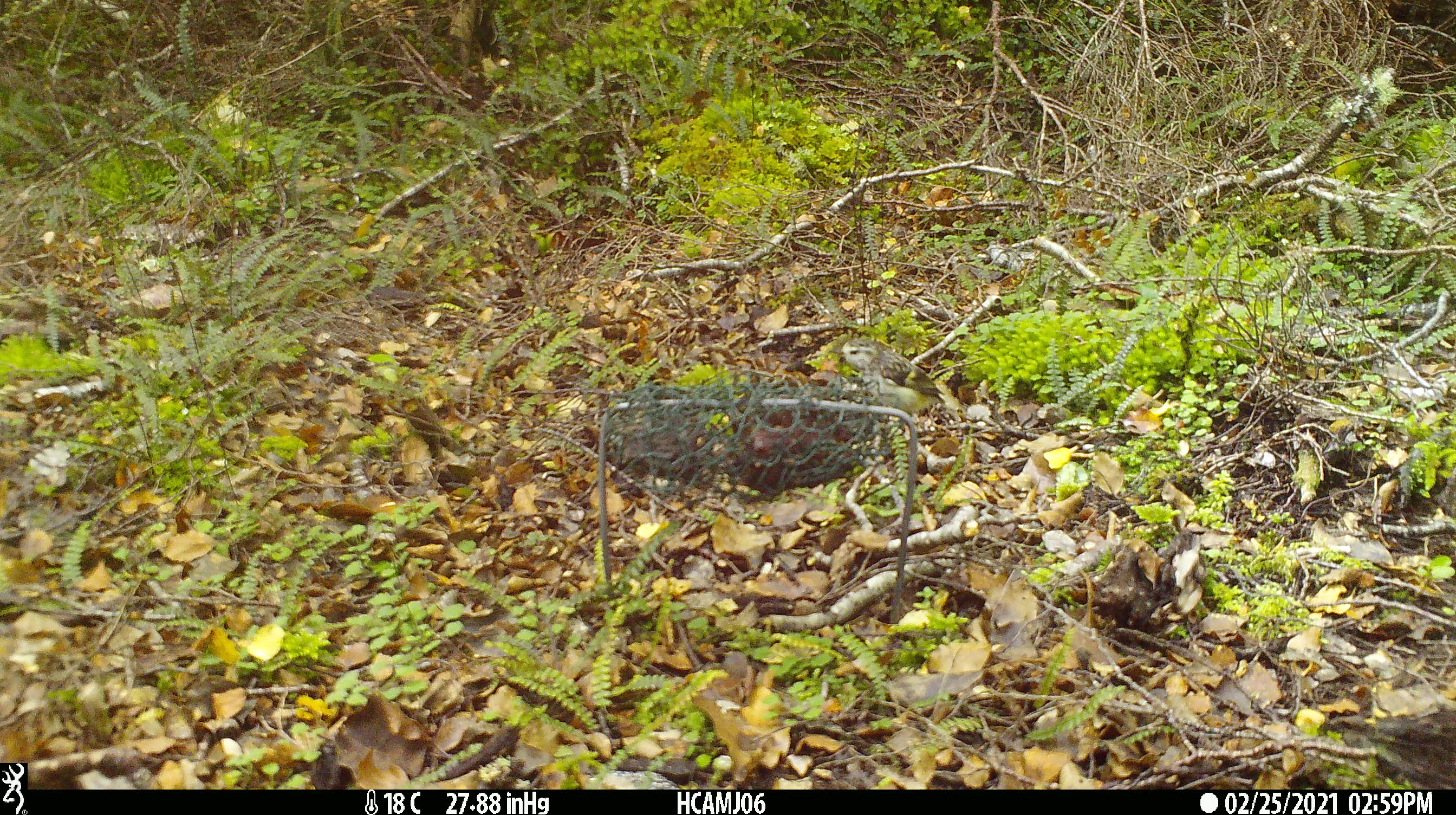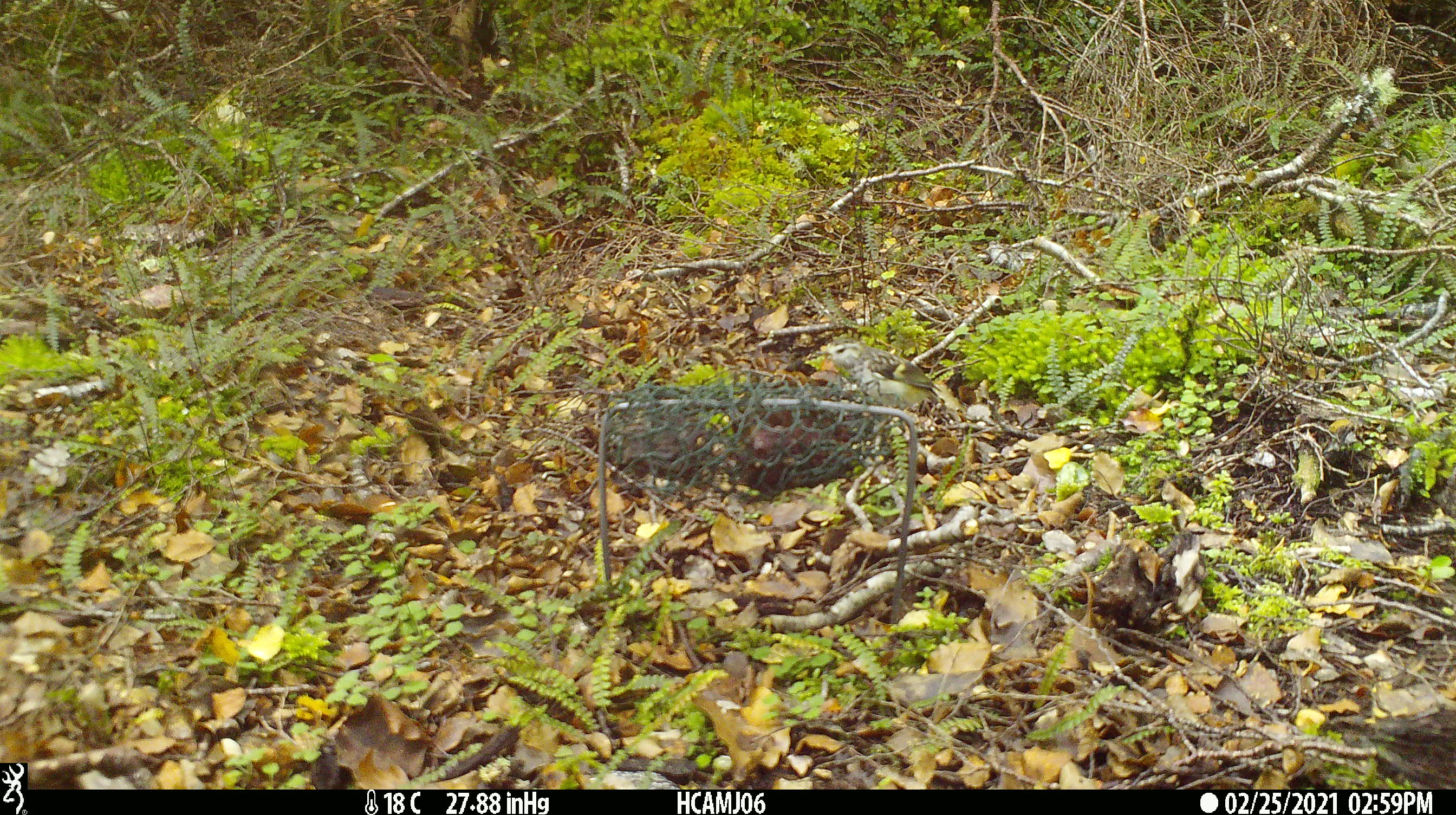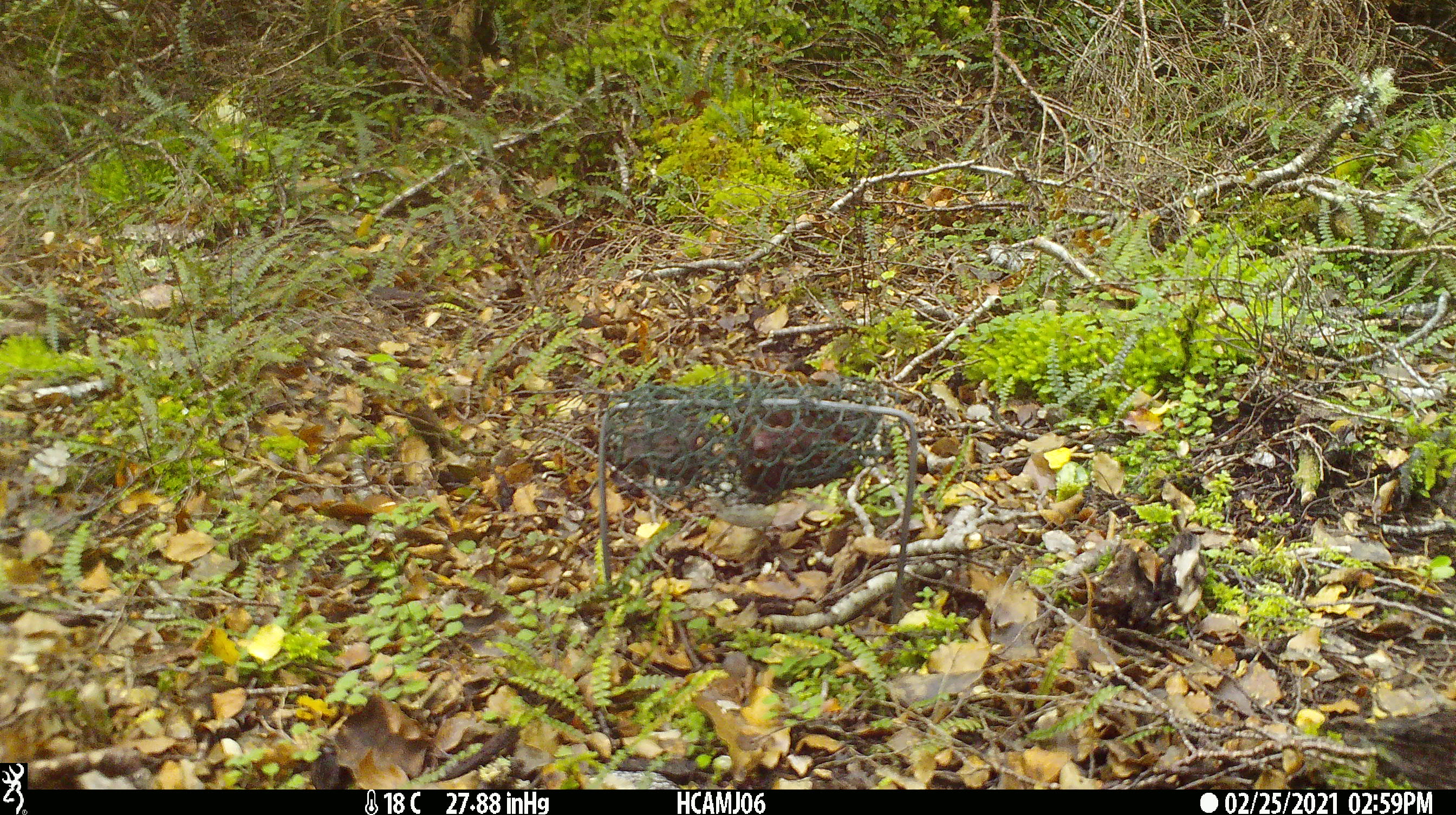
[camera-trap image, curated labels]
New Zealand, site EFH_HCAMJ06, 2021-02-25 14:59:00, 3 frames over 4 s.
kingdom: Animalia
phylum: Chordata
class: Aves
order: Passeriformes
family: Acanthisittidae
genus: Acanthisitta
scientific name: Acanthisitta chloris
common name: rifleman